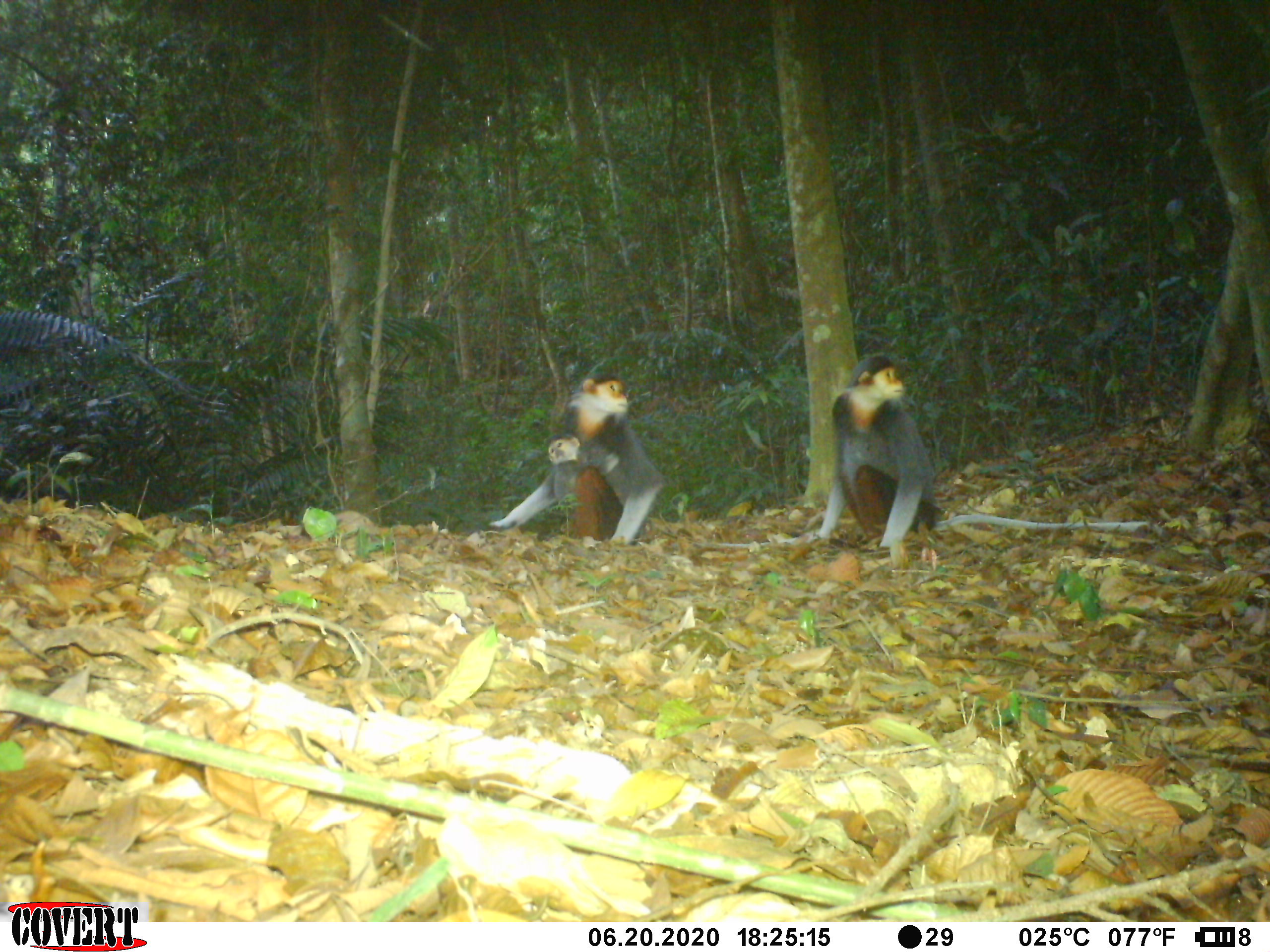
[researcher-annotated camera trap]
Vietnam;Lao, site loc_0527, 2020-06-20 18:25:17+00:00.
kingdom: Animalia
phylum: Chordata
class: Mammalia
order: Primates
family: Cercopithecidae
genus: Pygathrix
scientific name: Pygathrix nemaeus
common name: red-shanked douc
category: red shanked douc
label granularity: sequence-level